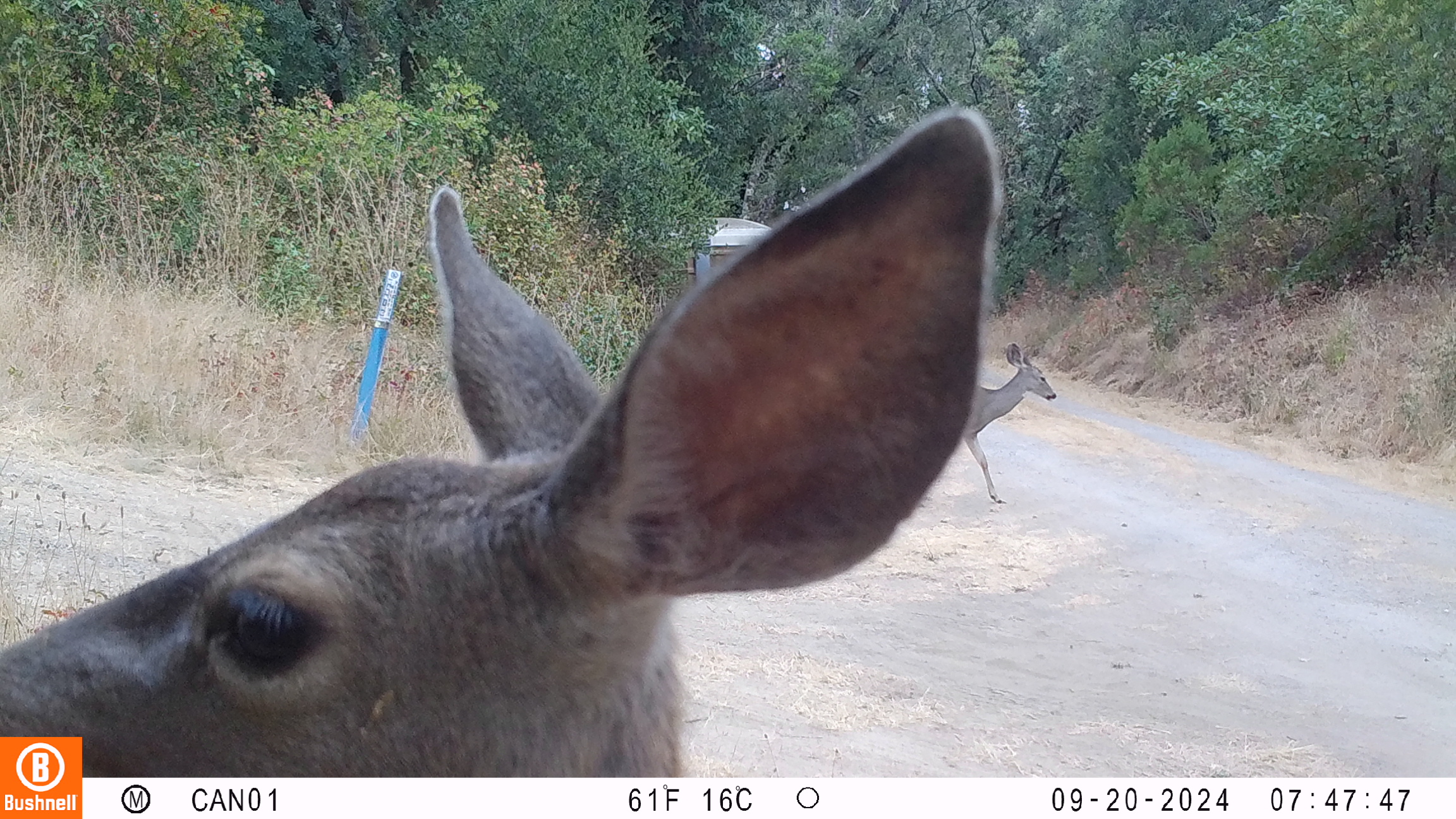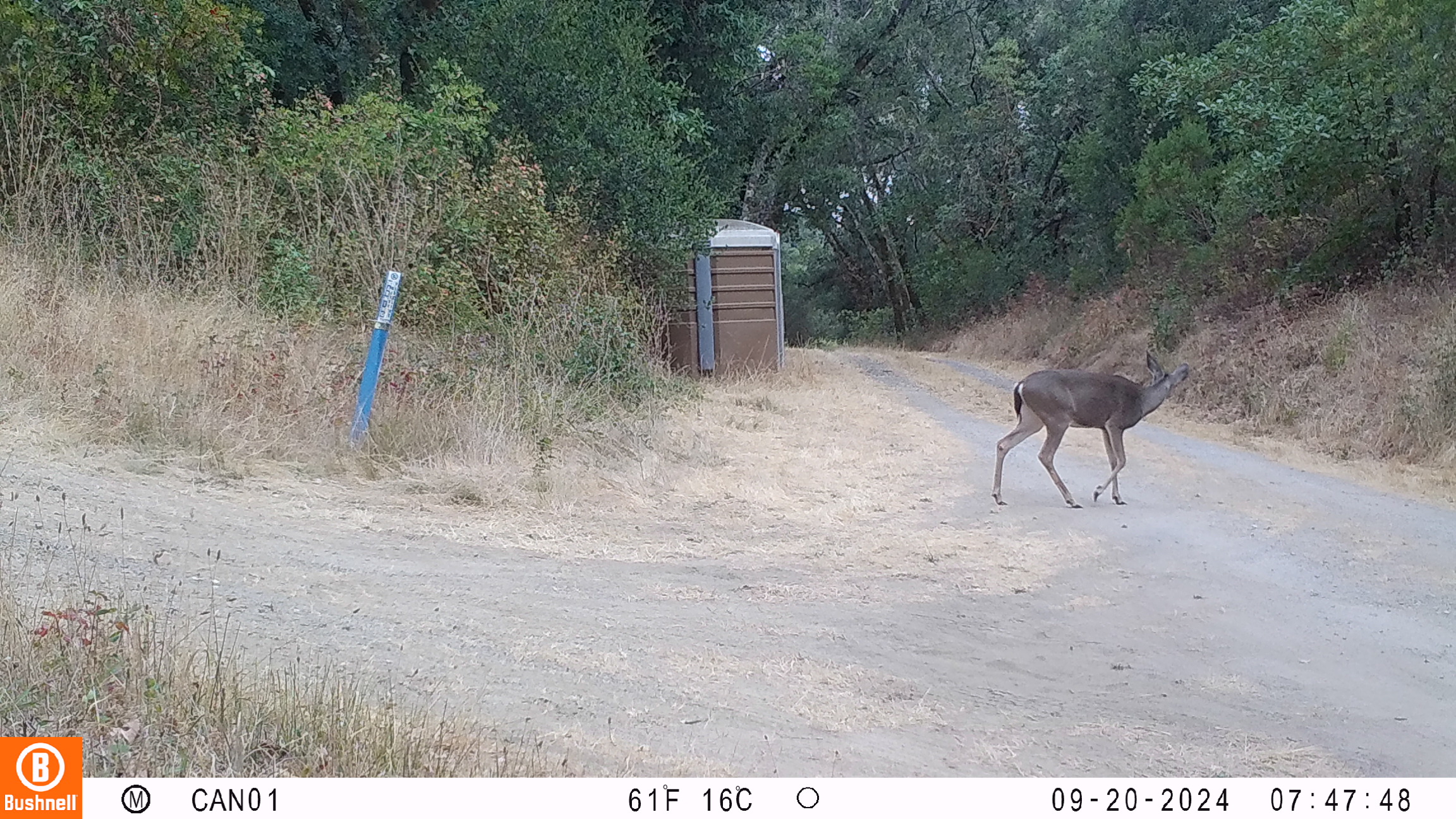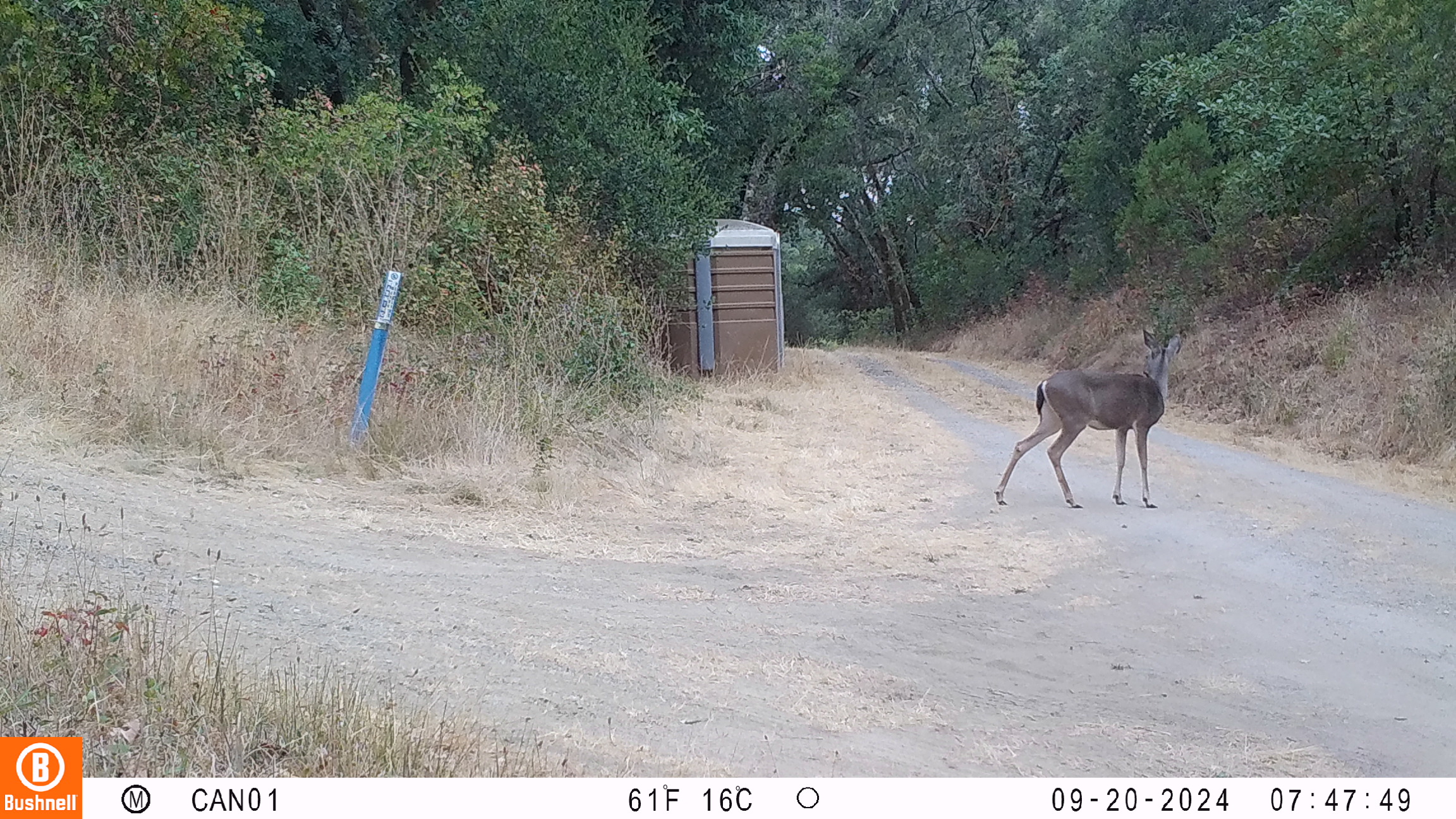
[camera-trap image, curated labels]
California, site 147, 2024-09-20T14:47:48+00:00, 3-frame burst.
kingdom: Animalia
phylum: Chordata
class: Mammalia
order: Artiodactyla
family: Cervidae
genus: Odocoileus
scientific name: Odocoileus hemionus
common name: mule deer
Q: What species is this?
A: Mule deer (Odocoileus hemionus).